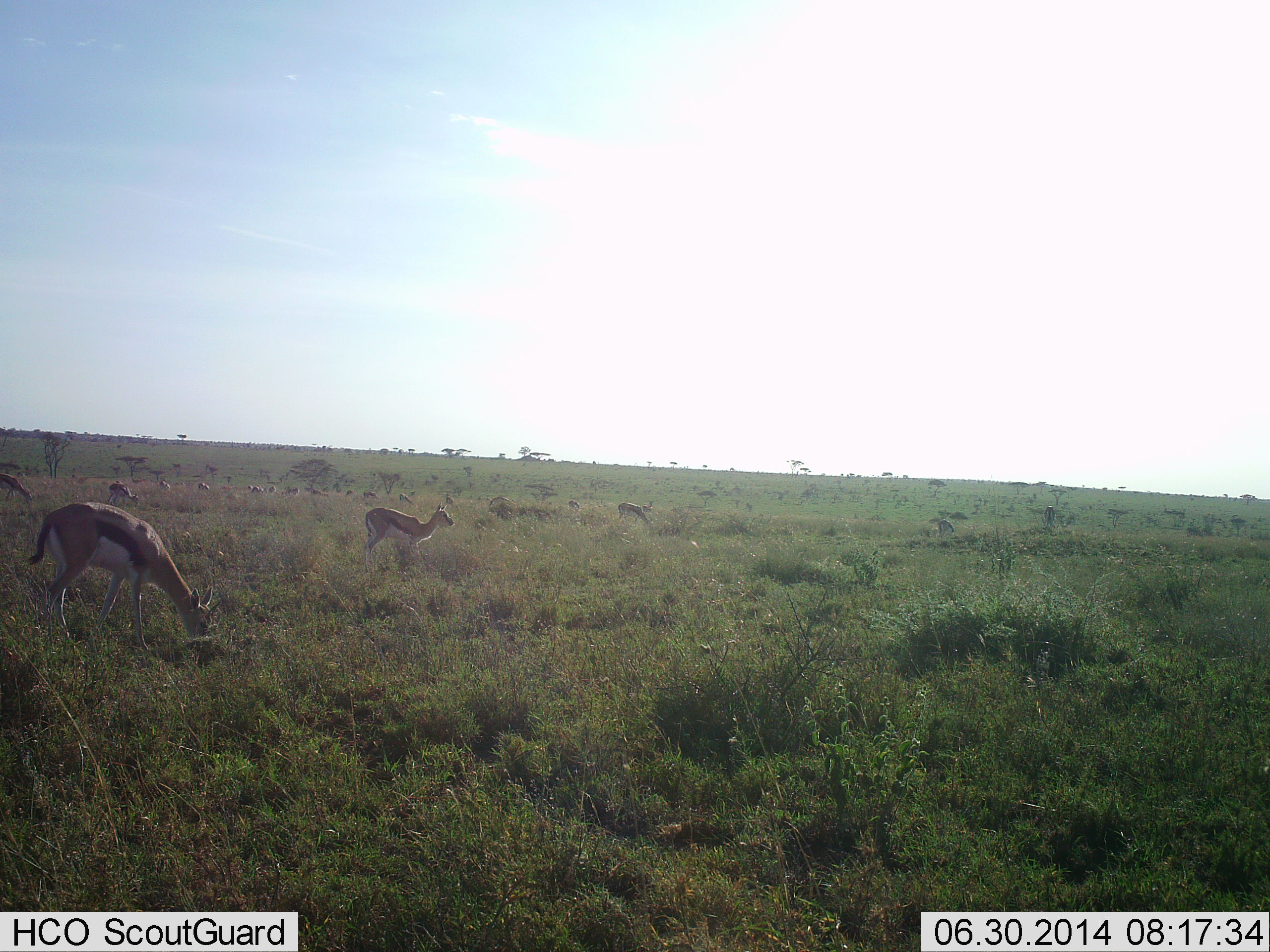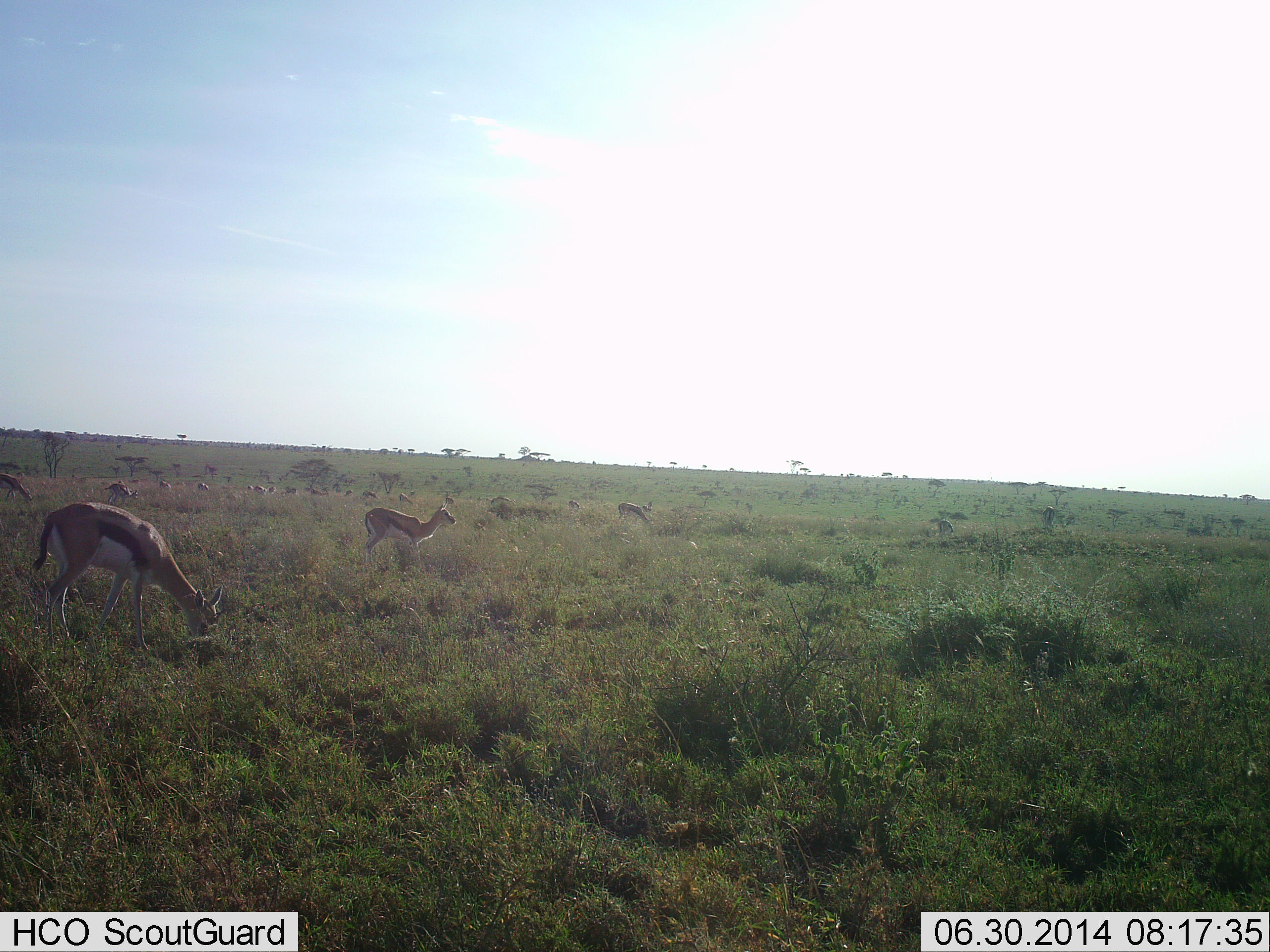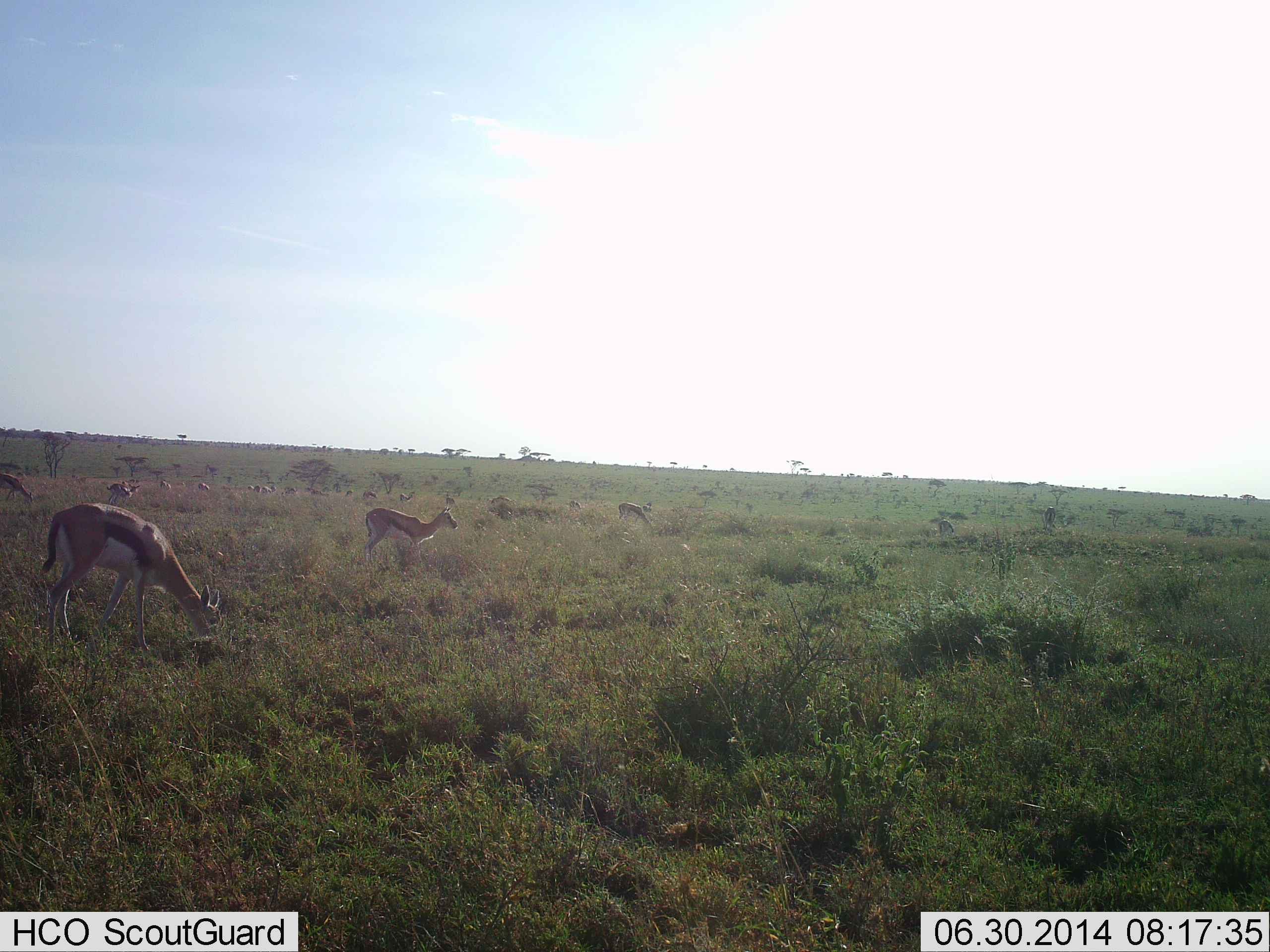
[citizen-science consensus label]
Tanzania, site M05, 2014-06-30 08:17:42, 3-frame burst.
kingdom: Animalia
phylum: Chordata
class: Mammalia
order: Artiodactyla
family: Bovidae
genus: Eudorcas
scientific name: Eudorcas thomsonii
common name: thomson's gazelle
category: gazellethomsons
Gazellethomsons (thomson's gazelle) (Eudorcas thomsonii), count 11-50. Behavior (volunteer vote fractions): standing 80%, resting 20%, moving 10%, interacting 10%. Young present (vote fraction): 0%. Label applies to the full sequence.